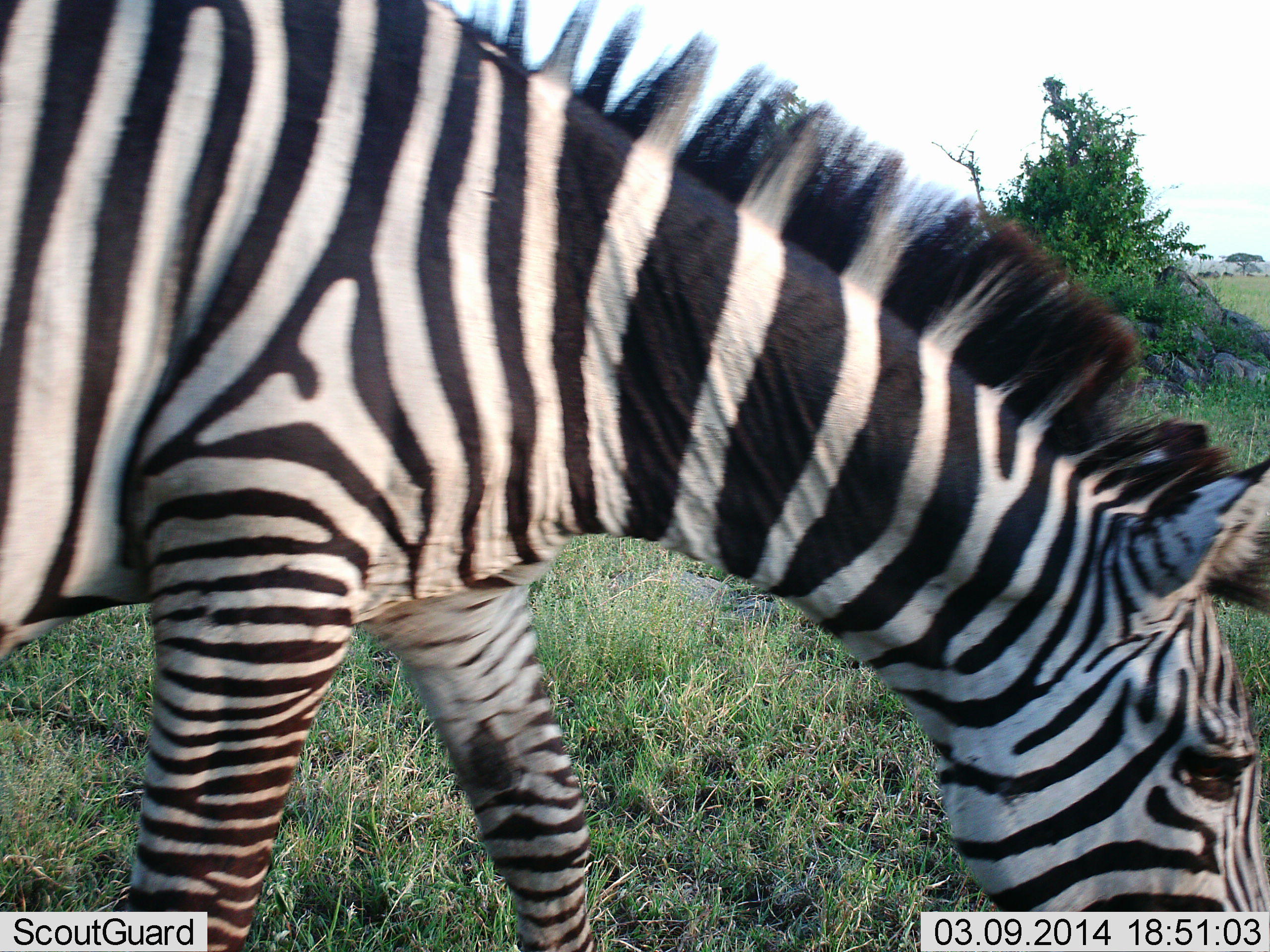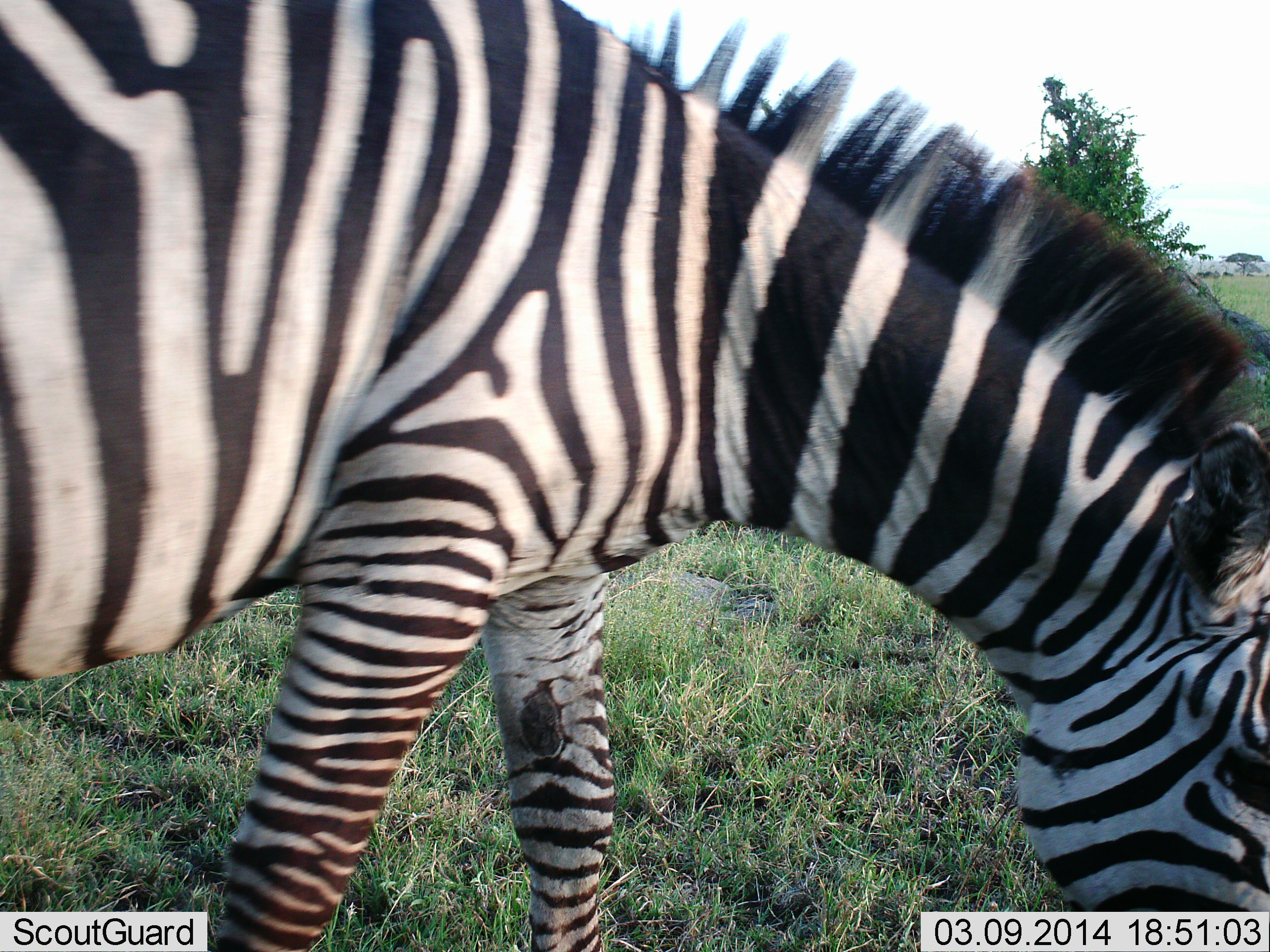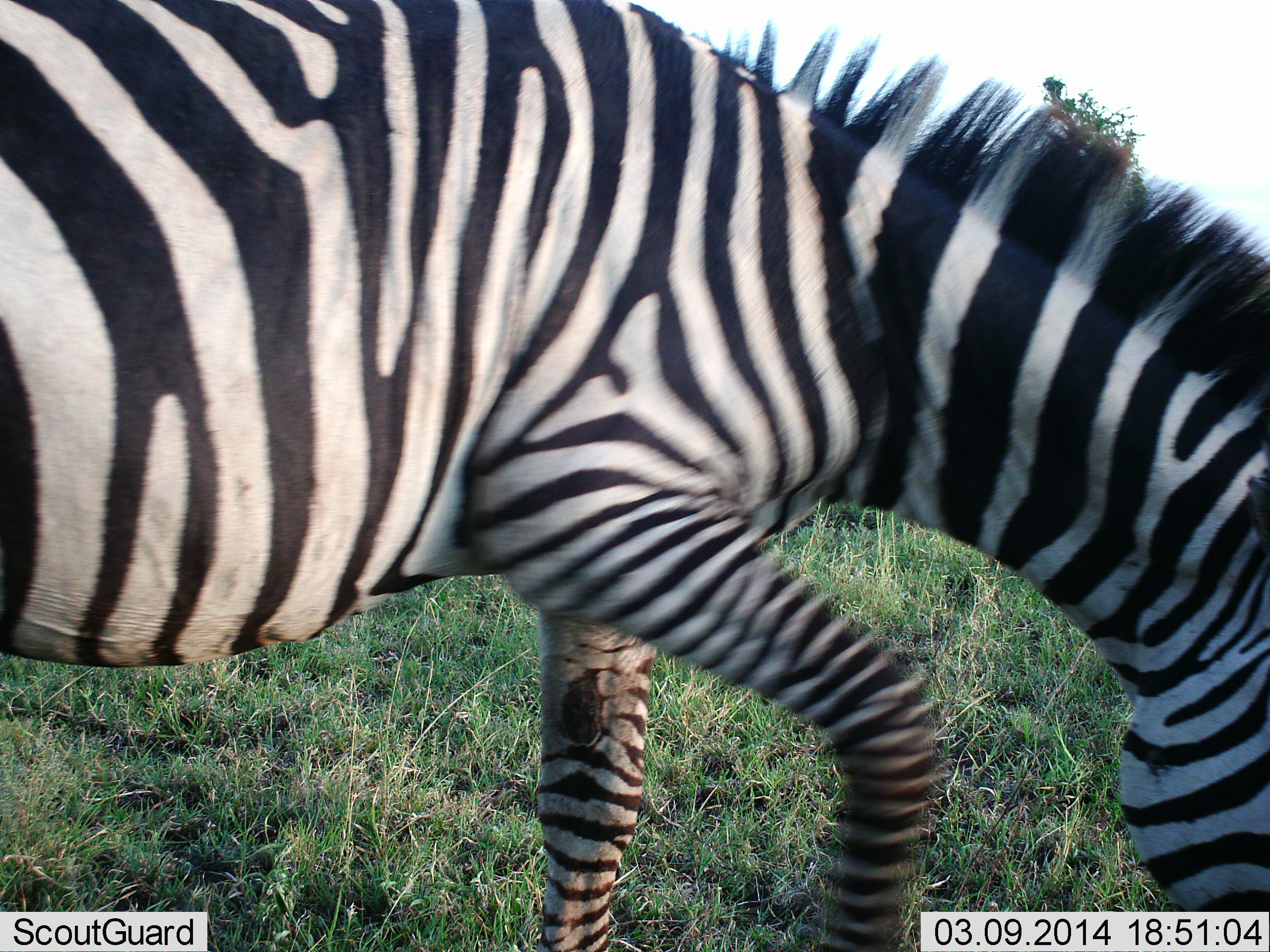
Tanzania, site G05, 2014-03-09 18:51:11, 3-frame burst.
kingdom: Animalia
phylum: Chordata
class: Mammalia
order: Perissodactyla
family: Equidae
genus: Equus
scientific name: Equus quagga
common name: plains zebra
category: zebra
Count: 1.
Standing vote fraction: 40%.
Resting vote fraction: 0%.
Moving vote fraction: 0%.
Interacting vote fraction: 0%.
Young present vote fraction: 0%.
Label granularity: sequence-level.